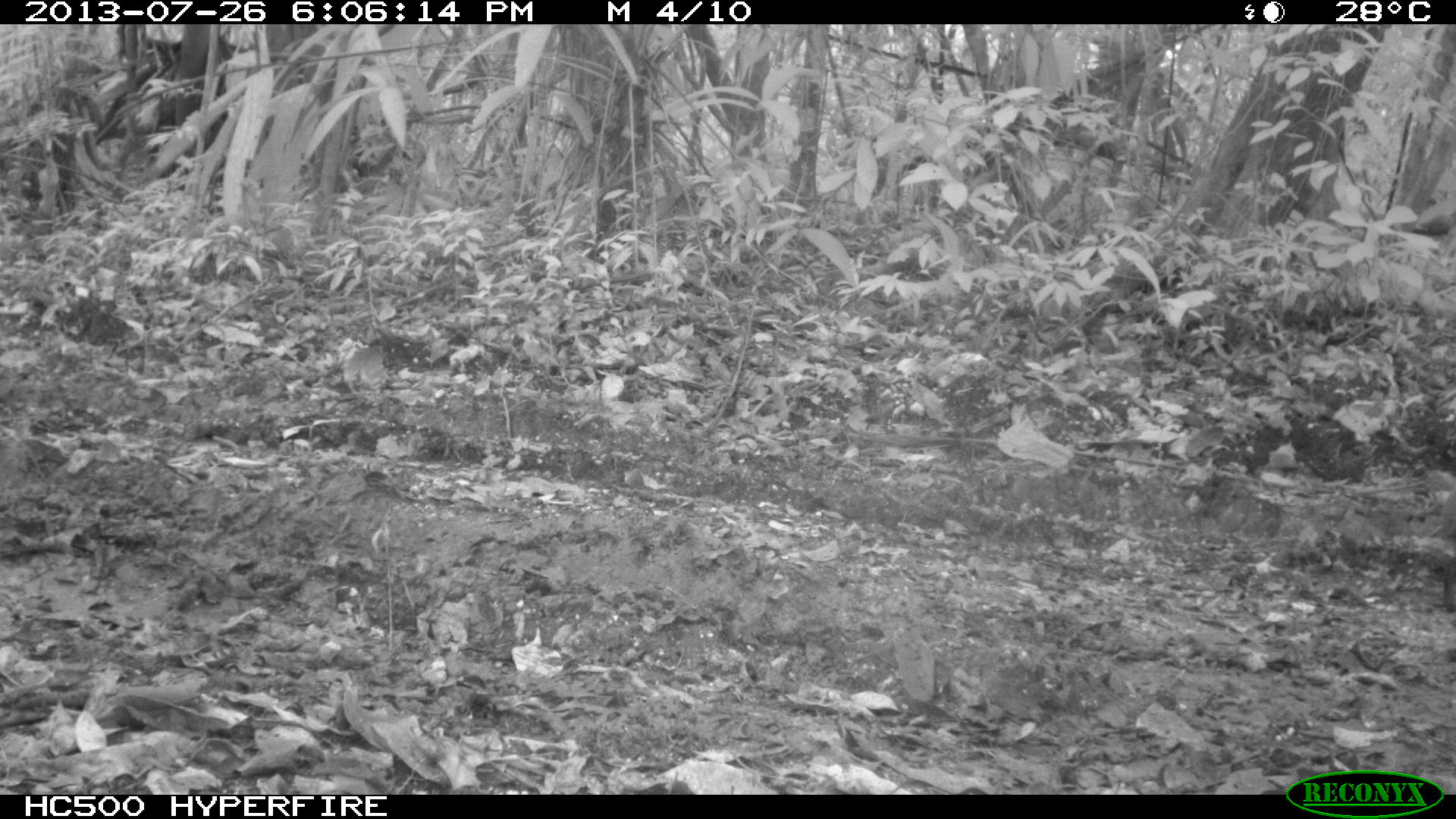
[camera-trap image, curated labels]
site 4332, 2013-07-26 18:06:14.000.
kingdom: Animalia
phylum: Chordata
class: Mammalia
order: Rodentia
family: Dasyproctidae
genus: Dasyprocta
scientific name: Dasyprocta punctata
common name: central american agouti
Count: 1.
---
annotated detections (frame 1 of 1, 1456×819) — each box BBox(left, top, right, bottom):
dasyprocta punctata: BBox(1430, 482, 1456, 615)